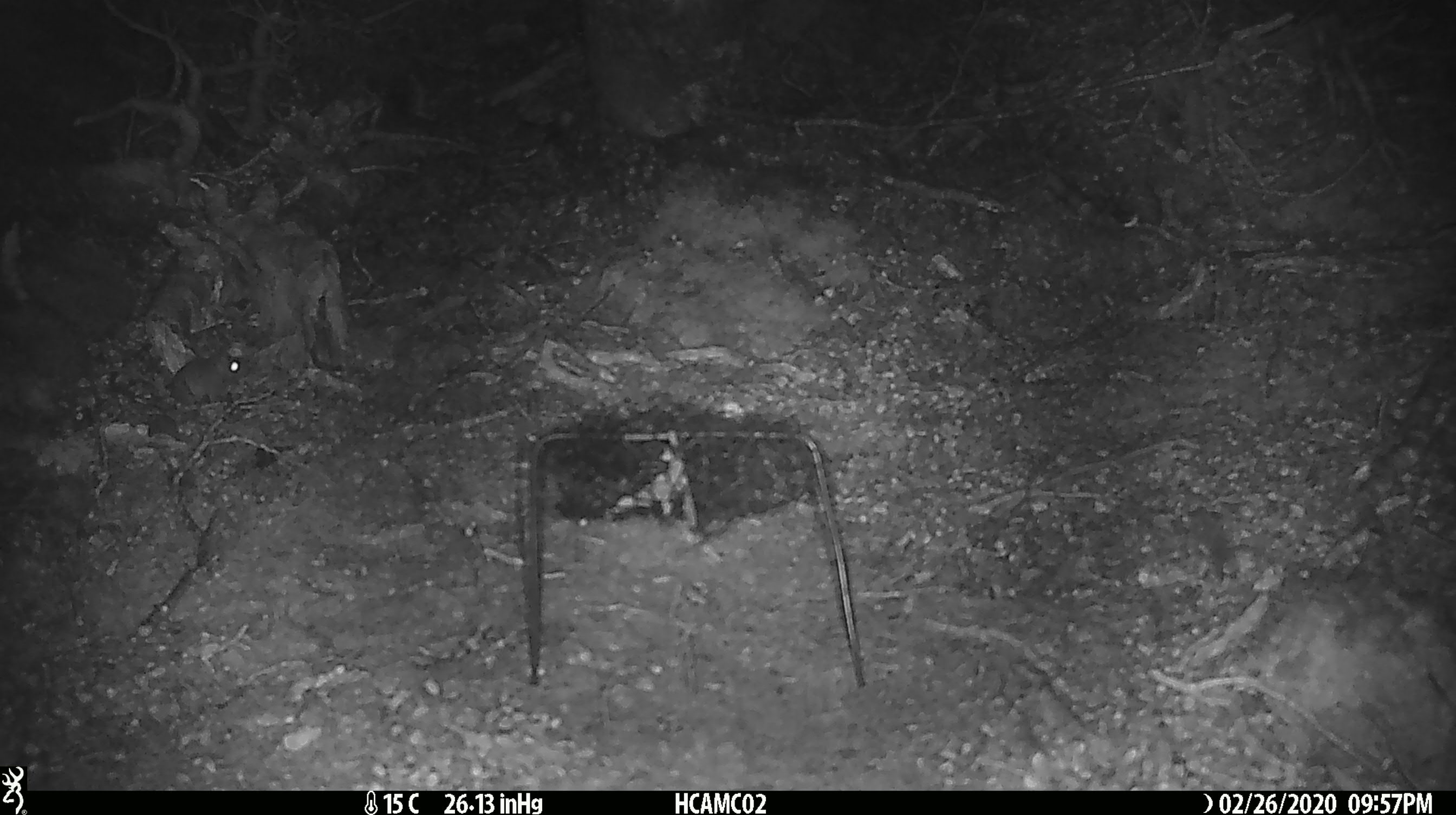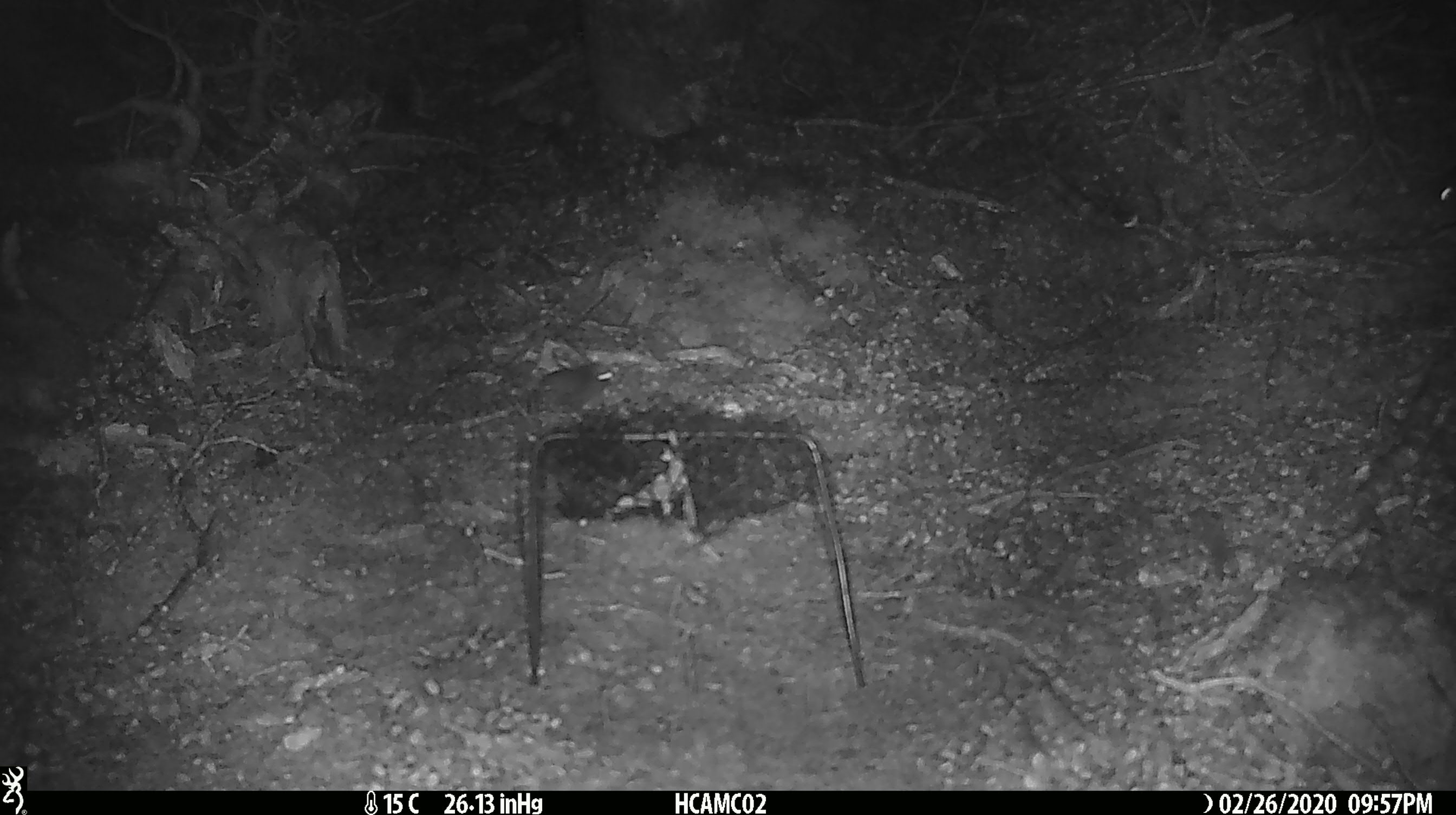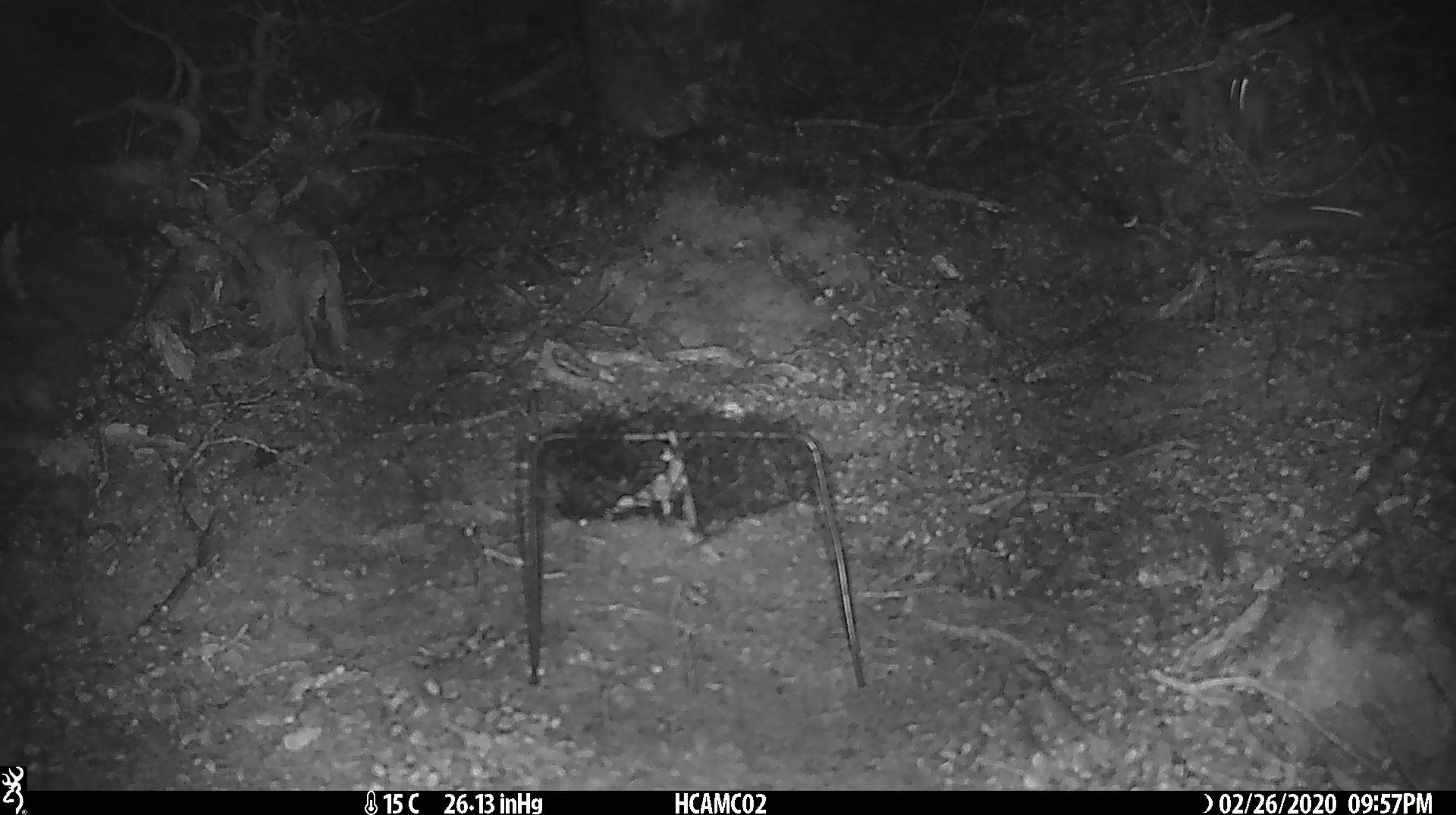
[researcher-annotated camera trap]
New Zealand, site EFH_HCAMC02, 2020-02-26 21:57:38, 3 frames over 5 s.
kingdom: Animalia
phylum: Chordata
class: Mammalia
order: Rodentia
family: Muridae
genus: Mus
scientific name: Mus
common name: mouse